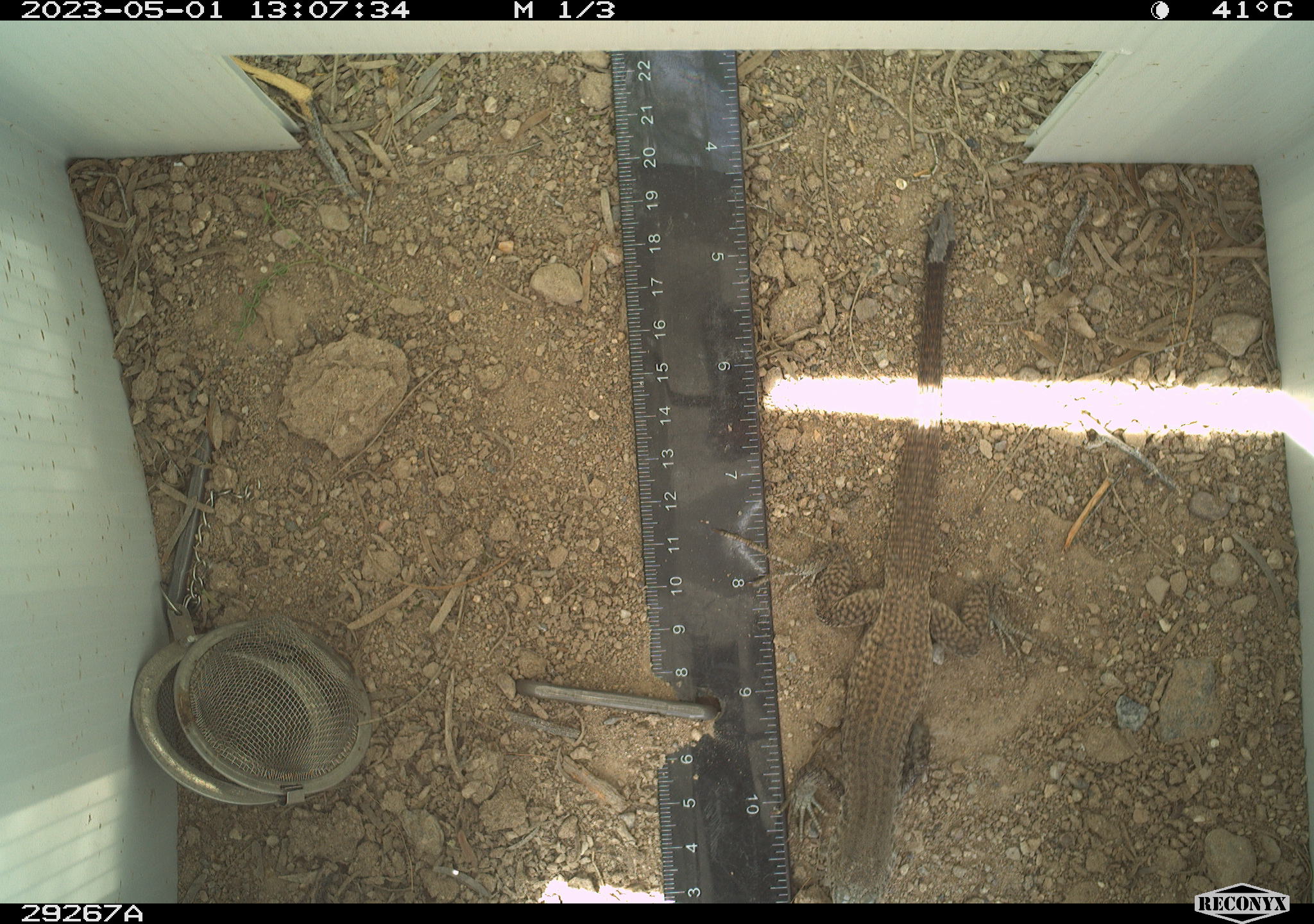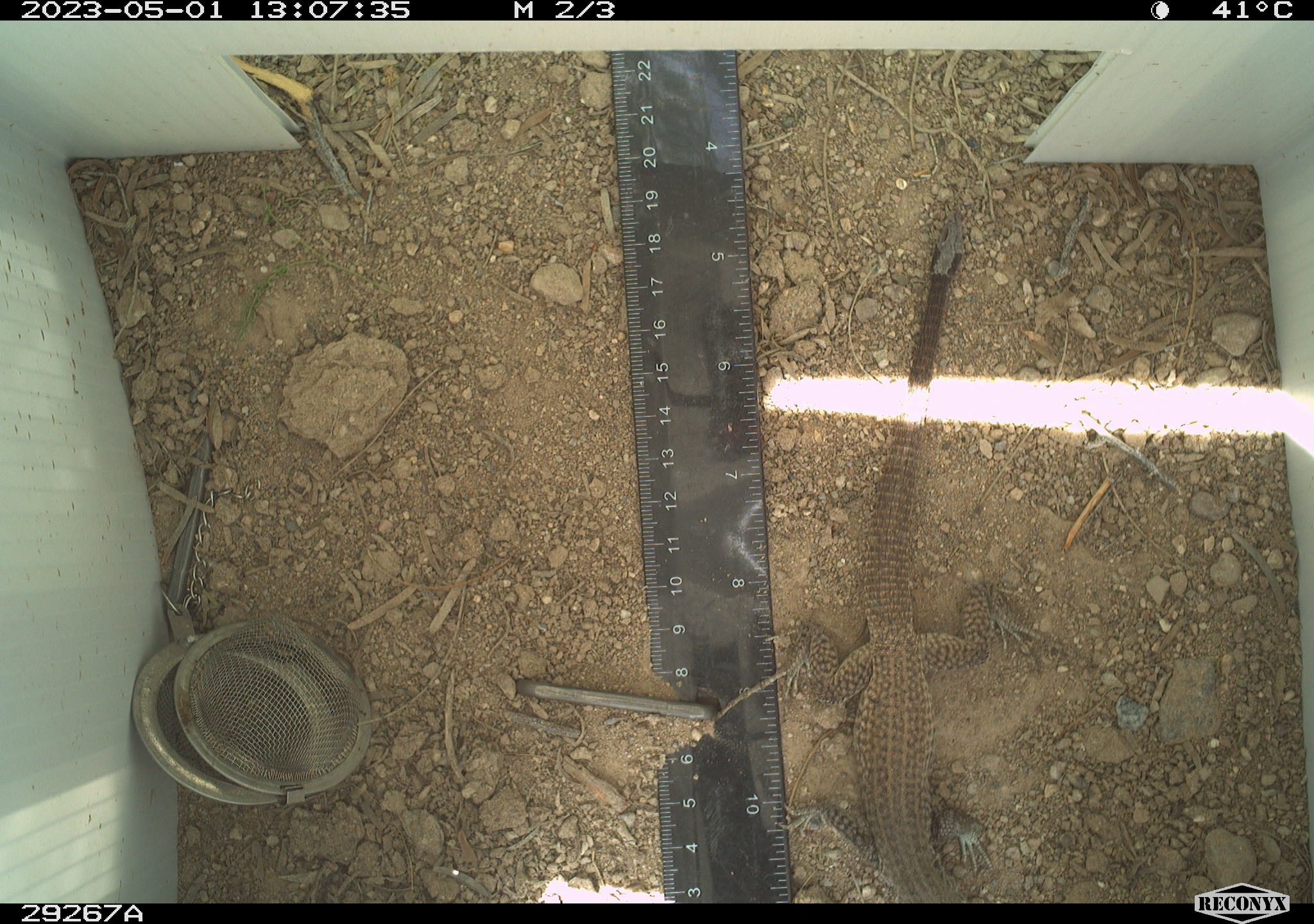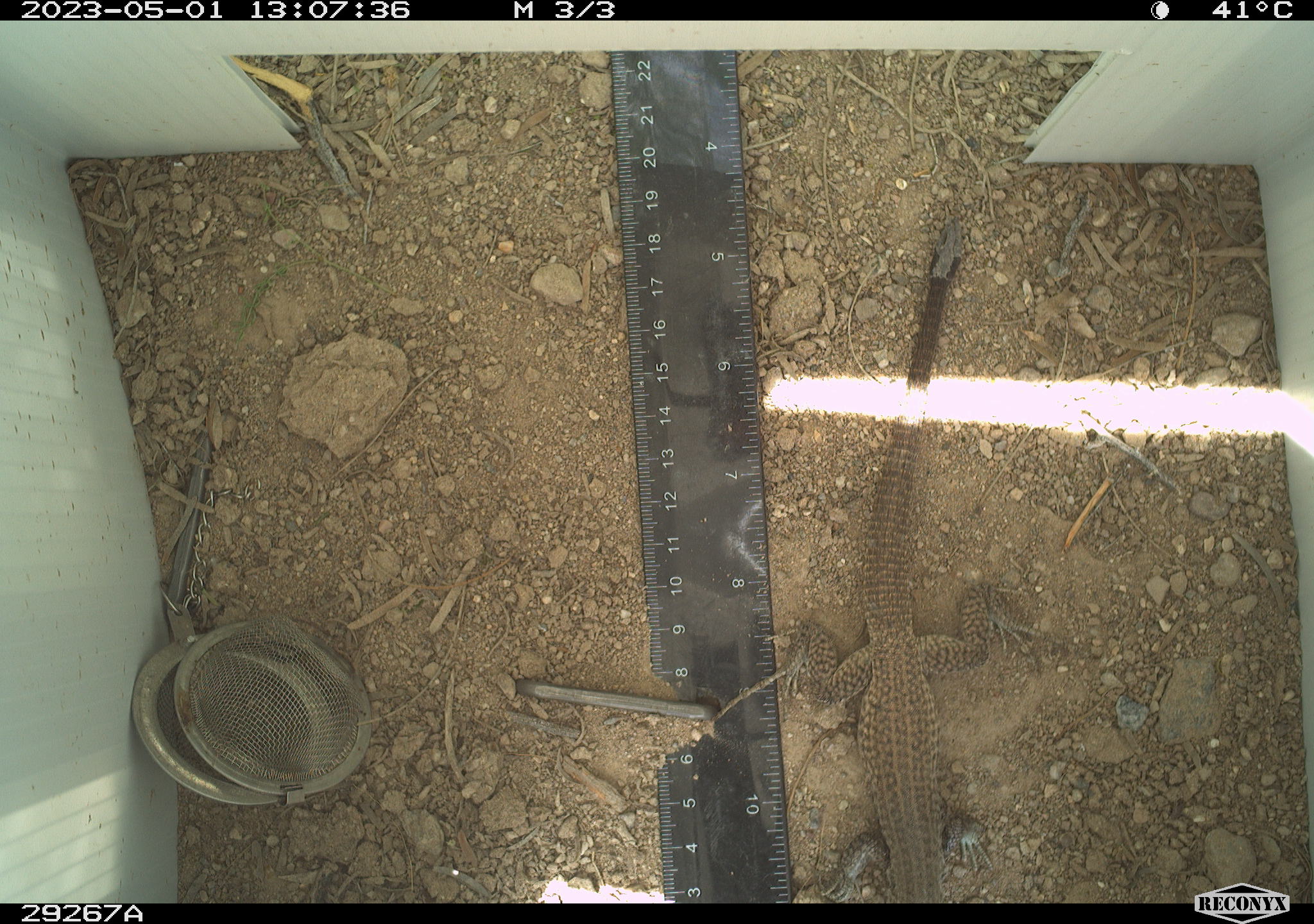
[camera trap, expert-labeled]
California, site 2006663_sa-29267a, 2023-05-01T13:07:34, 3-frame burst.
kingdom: Animalia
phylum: Chordata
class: Reptilia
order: Squamata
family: Teiidae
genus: Aspidoscelis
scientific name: Aspidoscelis tigris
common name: western whiptail